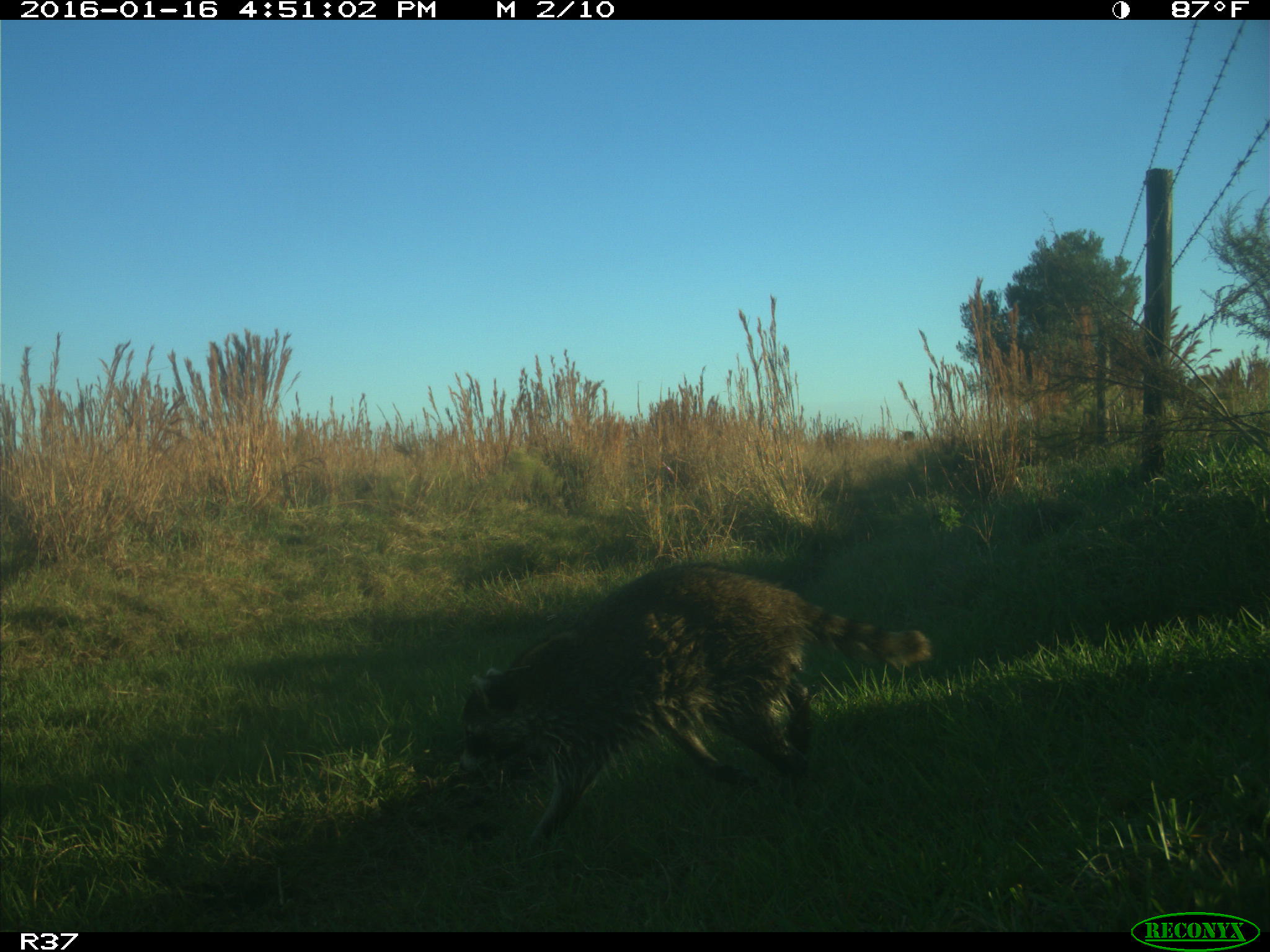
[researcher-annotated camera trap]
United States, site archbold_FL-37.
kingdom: Animalia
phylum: Chordata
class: Mammalia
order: Carnivora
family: Procyonidae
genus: Procyon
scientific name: Procyon lotor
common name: common raccoon